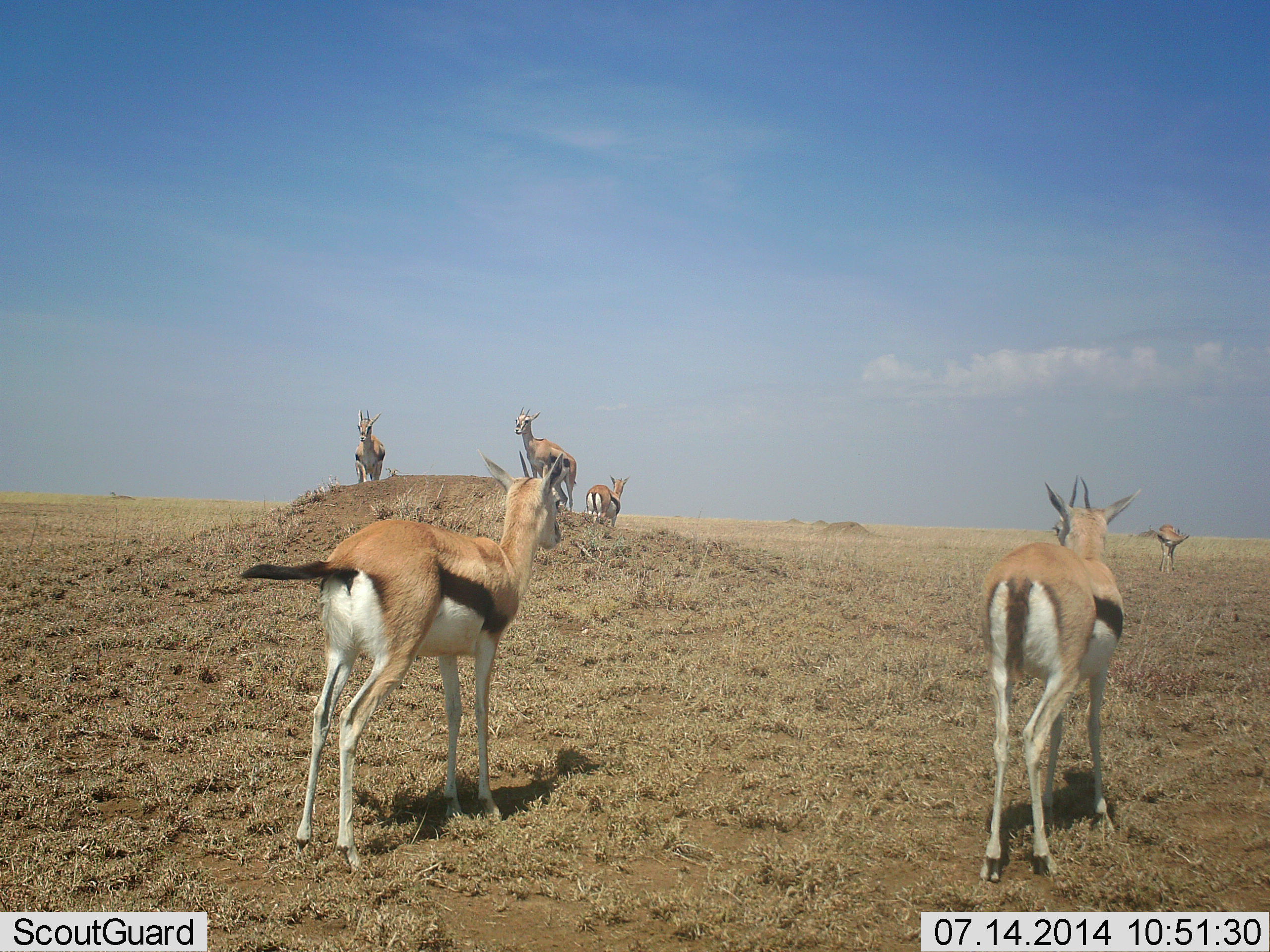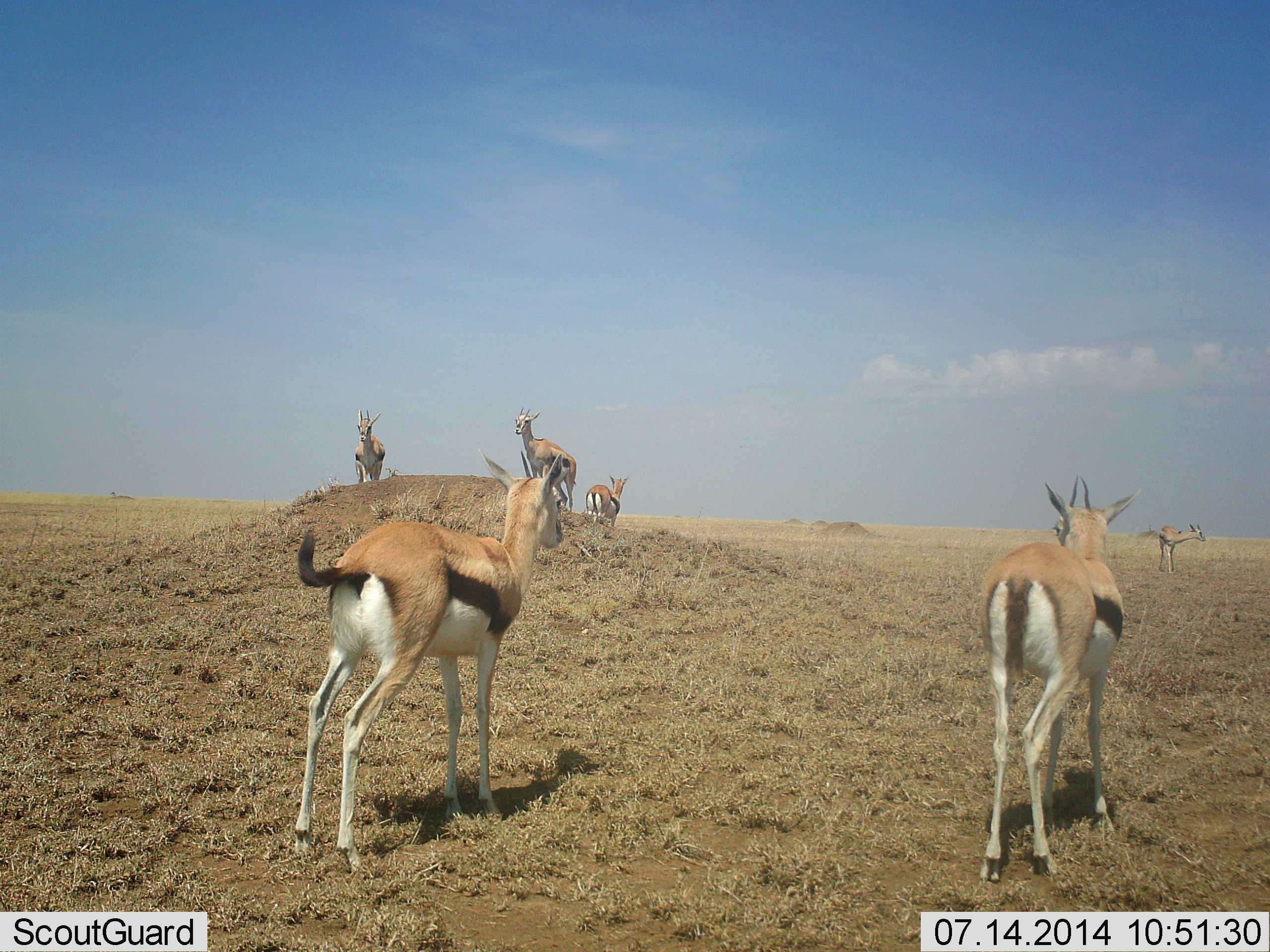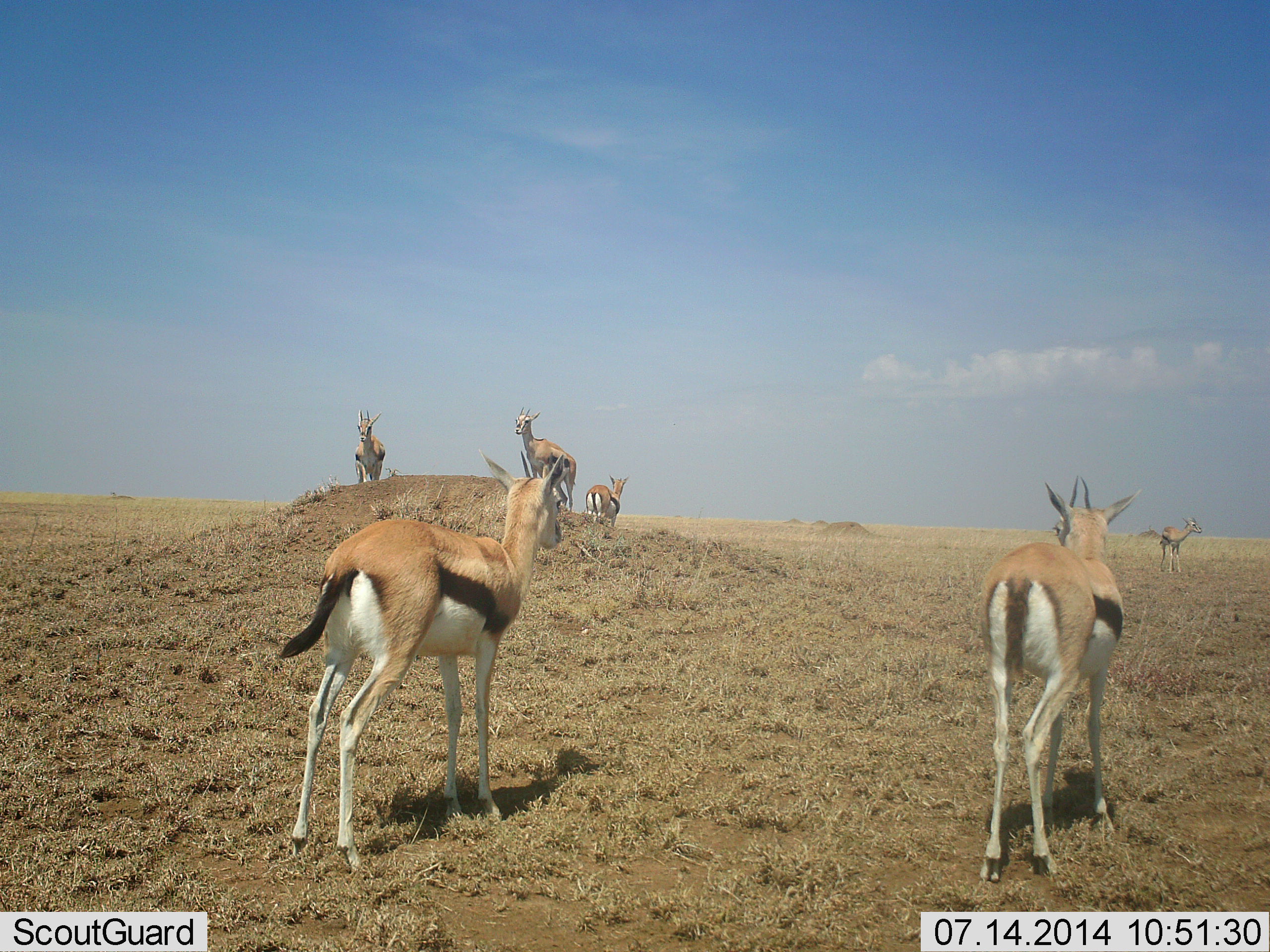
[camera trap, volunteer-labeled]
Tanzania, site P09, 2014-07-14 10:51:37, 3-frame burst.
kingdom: Animalia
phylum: Chordata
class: Mammalia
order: Artiodactyla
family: Bovidae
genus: Eudorcas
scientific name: Eudorcas thomsonii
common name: thomson's gazelle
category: gazellethomsons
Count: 6.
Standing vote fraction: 100%.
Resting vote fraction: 0%.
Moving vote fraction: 10%.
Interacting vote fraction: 0%.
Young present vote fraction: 0%.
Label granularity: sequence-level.